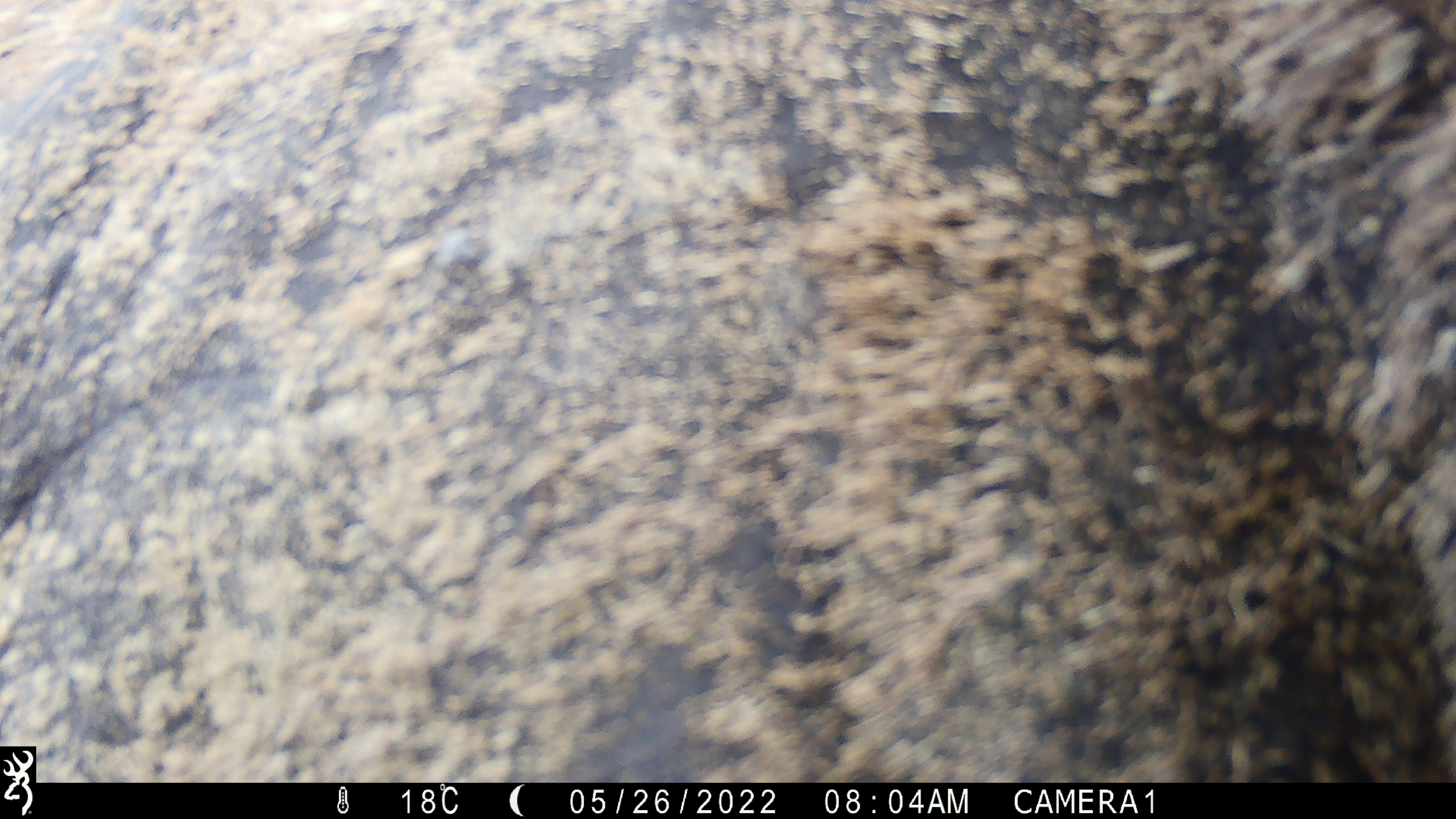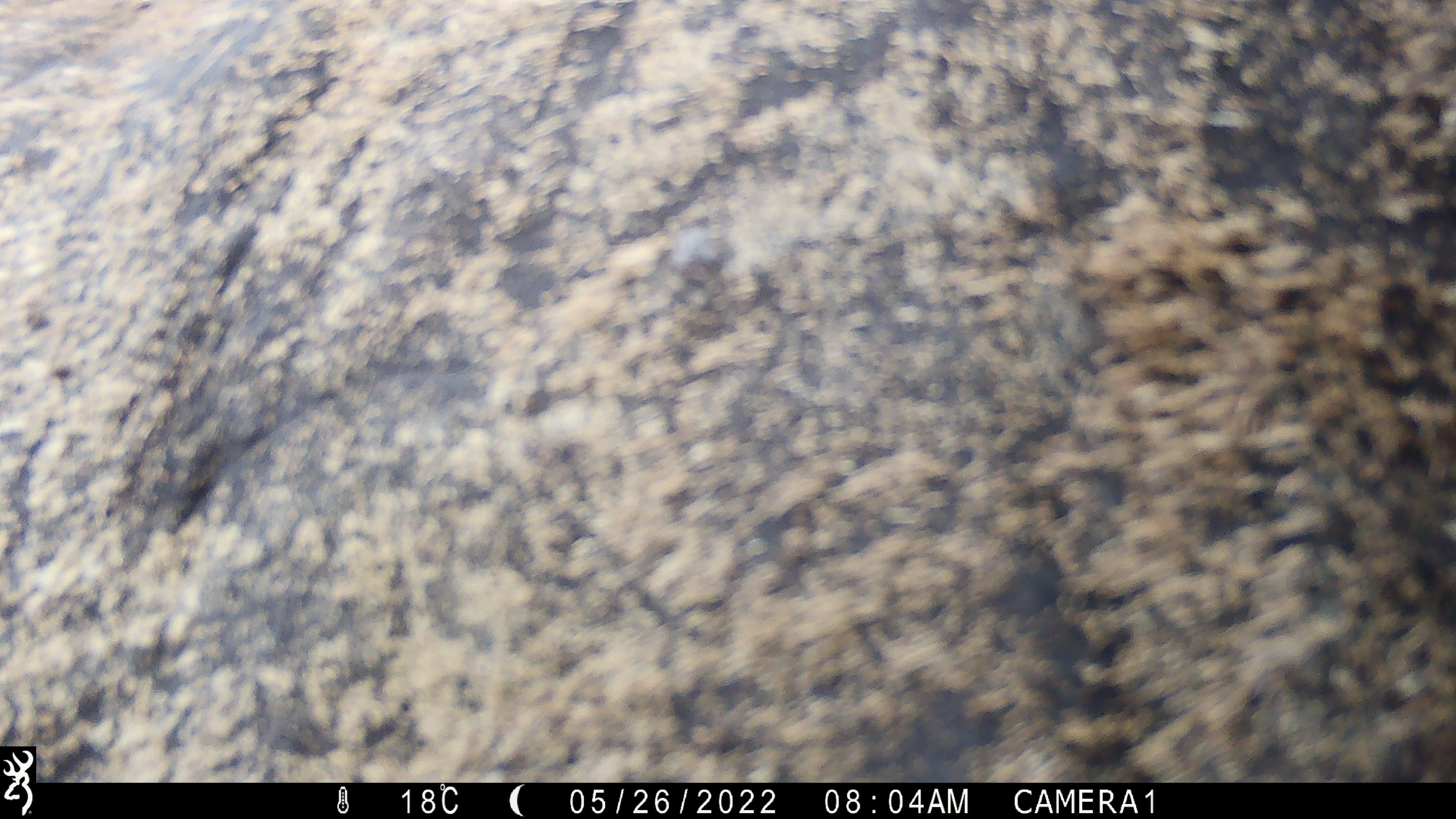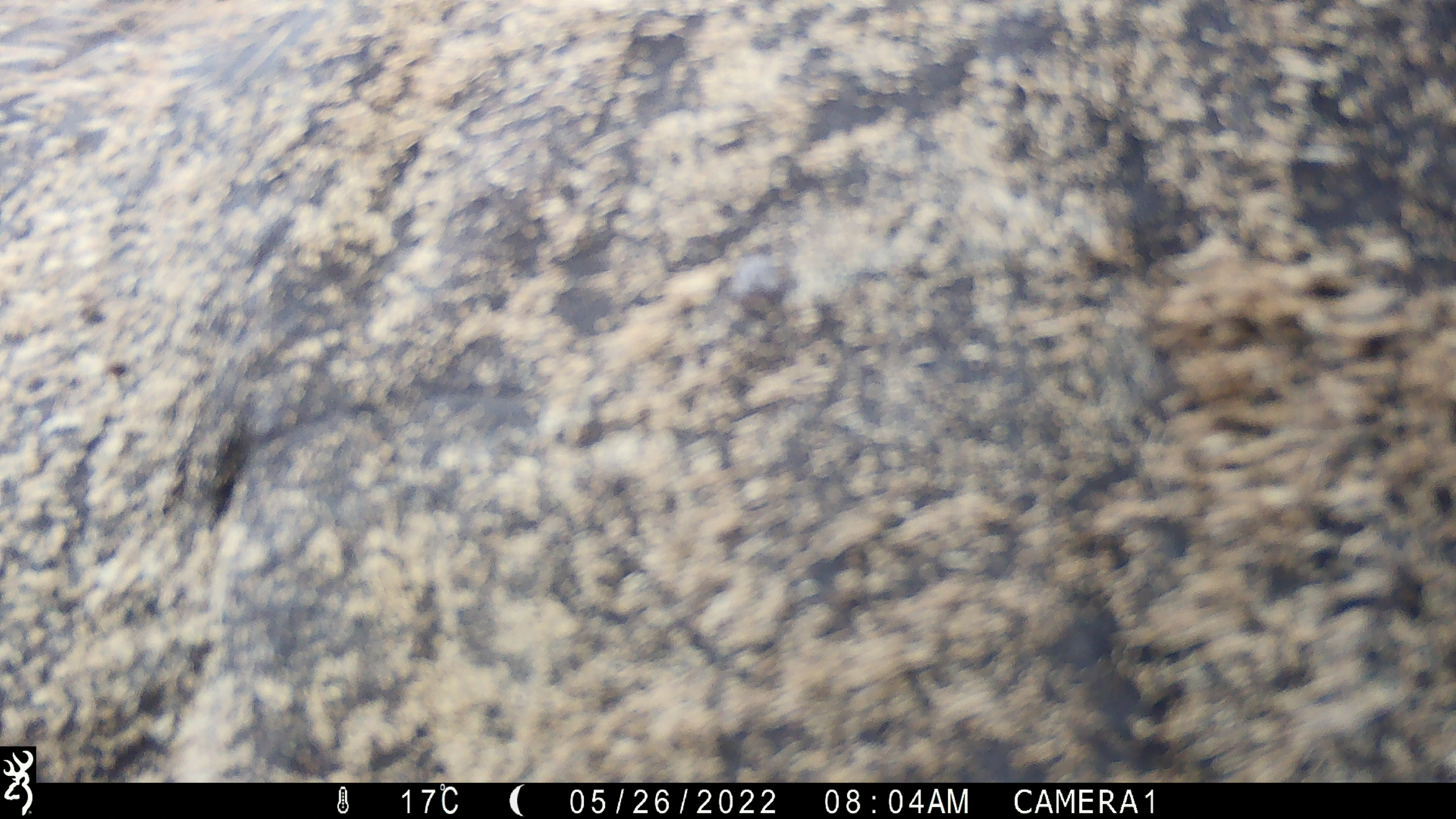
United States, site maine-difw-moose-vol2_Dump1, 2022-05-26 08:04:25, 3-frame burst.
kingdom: Animalia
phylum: Chordata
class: Mammalia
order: Artiodactyla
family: Cervidae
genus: Alces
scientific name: Alces alces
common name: moose